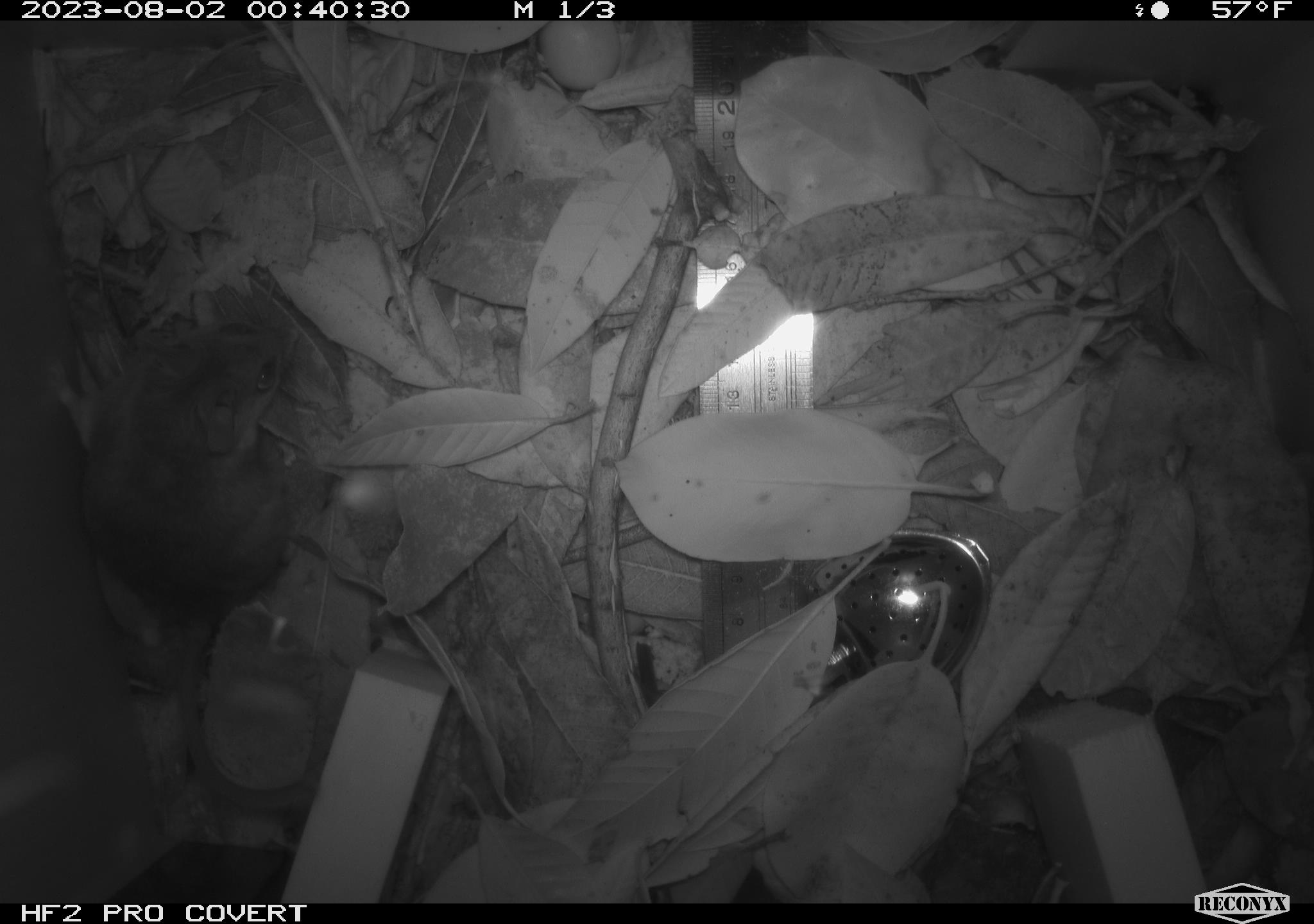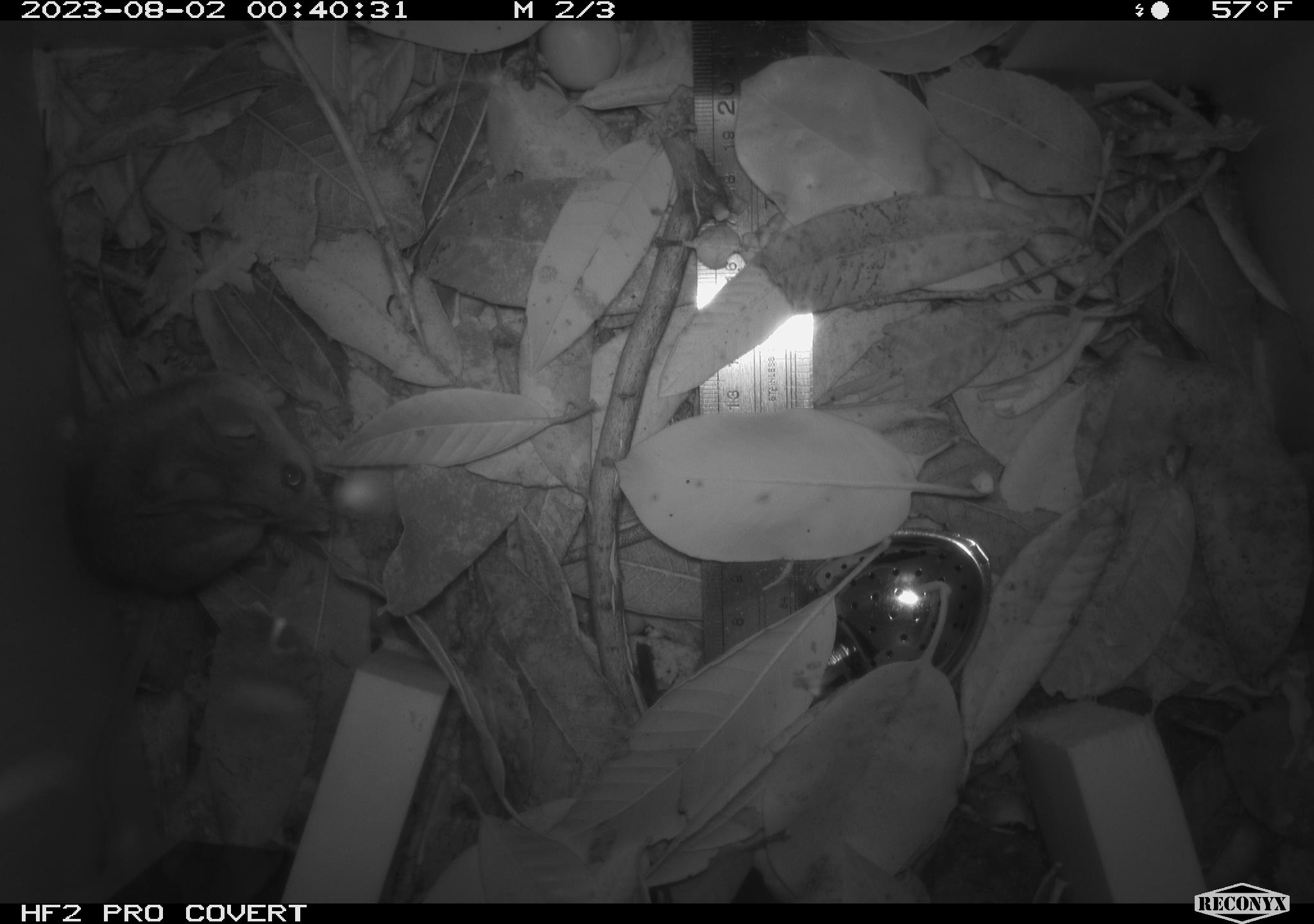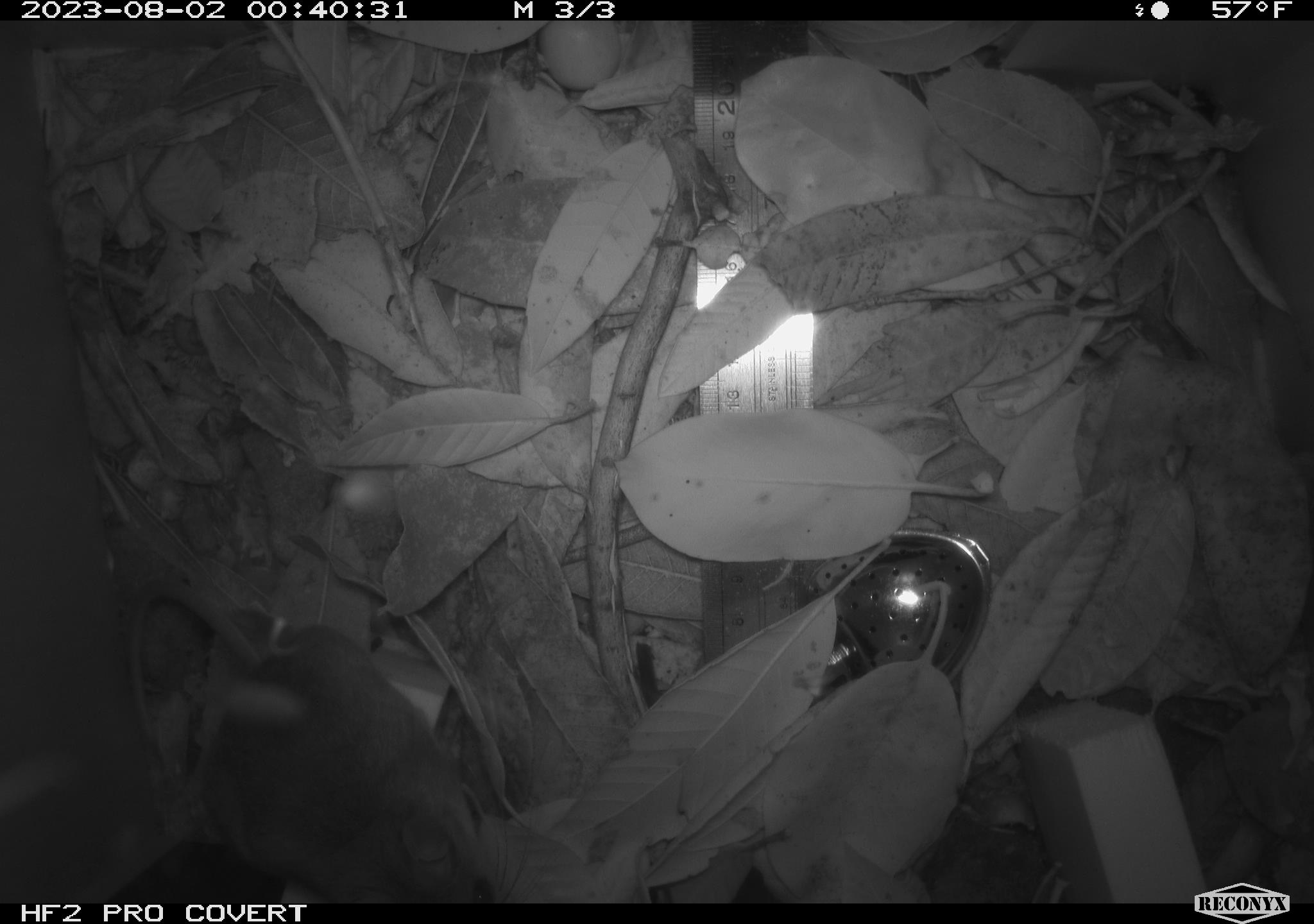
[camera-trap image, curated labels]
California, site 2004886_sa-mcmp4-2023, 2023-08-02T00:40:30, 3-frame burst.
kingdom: Animalia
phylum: Chordata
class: Mammalia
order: Rodentia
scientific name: Rodentia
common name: mouse species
Mouse species (Rodentia).